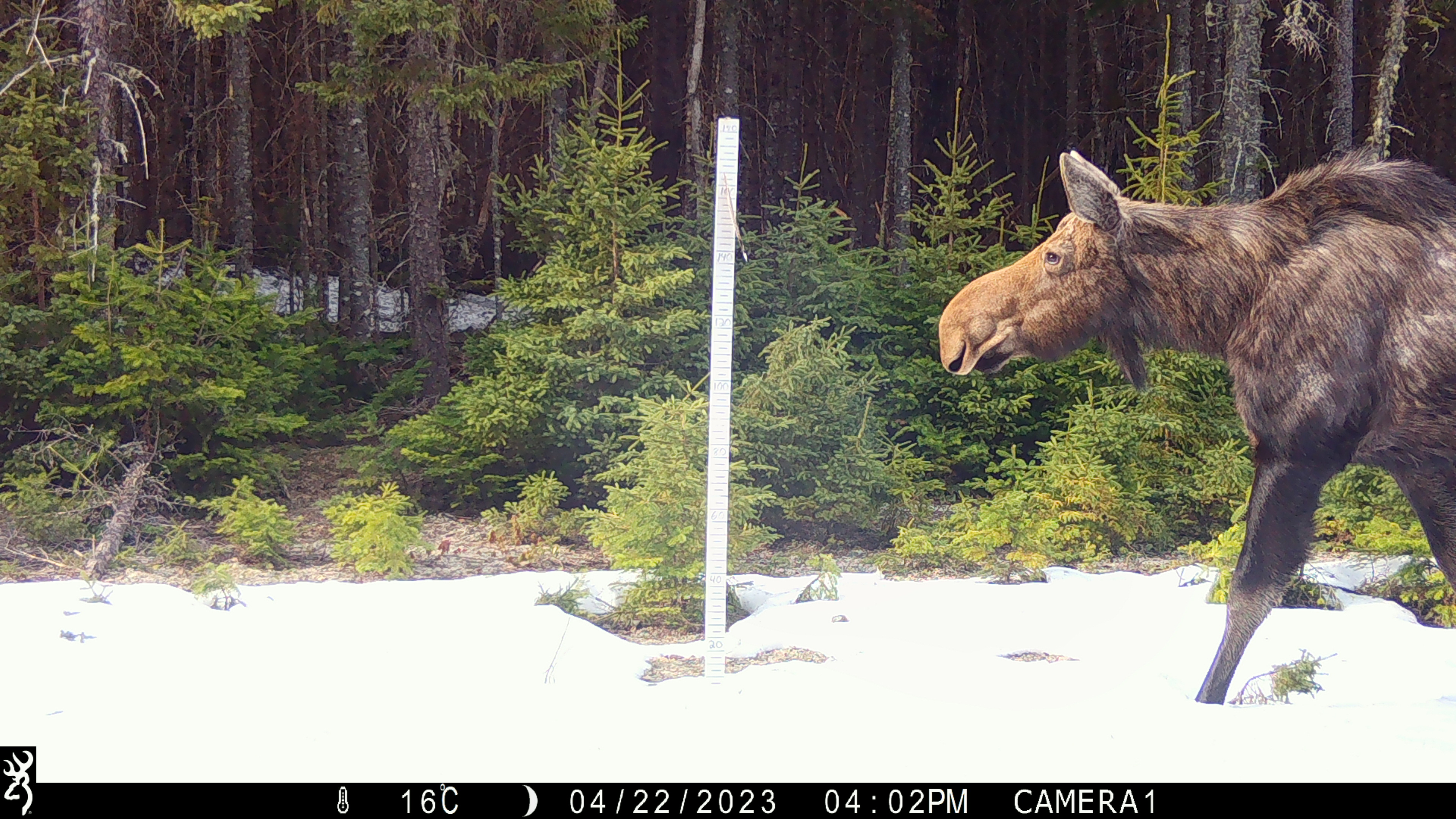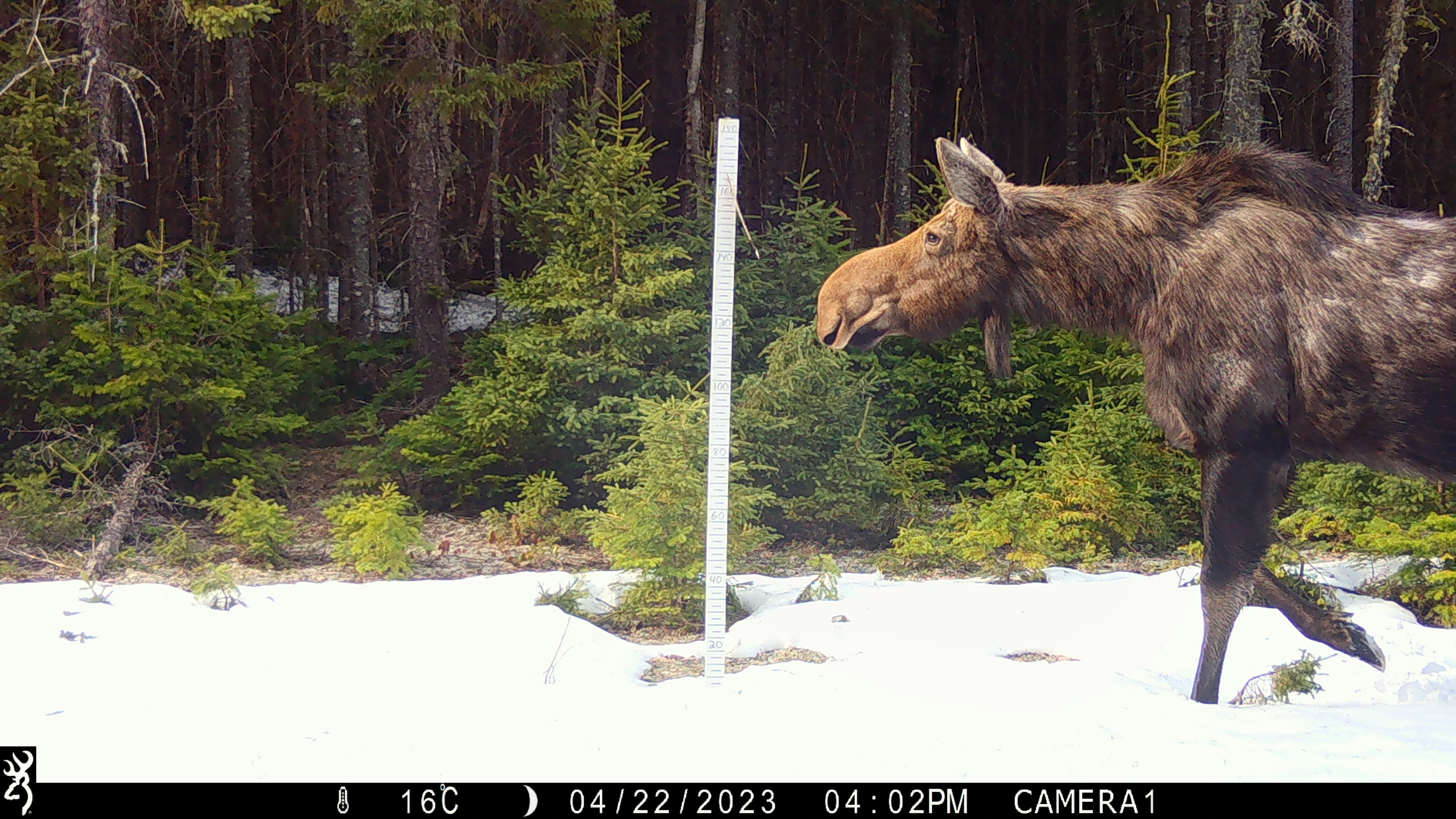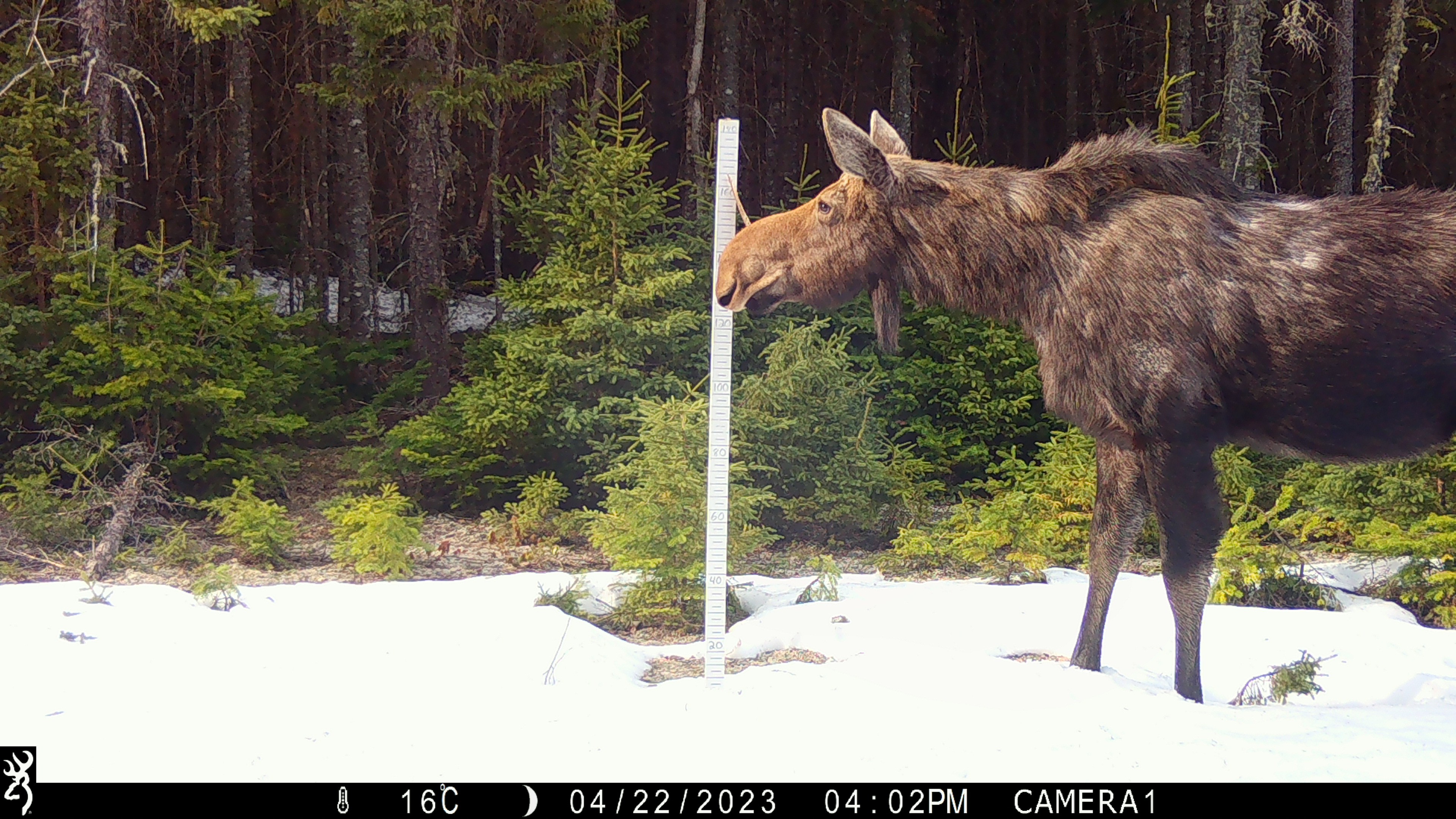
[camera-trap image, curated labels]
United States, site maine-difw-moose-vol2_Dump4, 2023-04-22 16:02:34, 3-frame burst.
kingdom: Animalia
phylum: Chordata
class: Mammalia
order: Artiodactyla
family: Cervidae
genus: Alces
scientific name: Alces alces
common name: moose